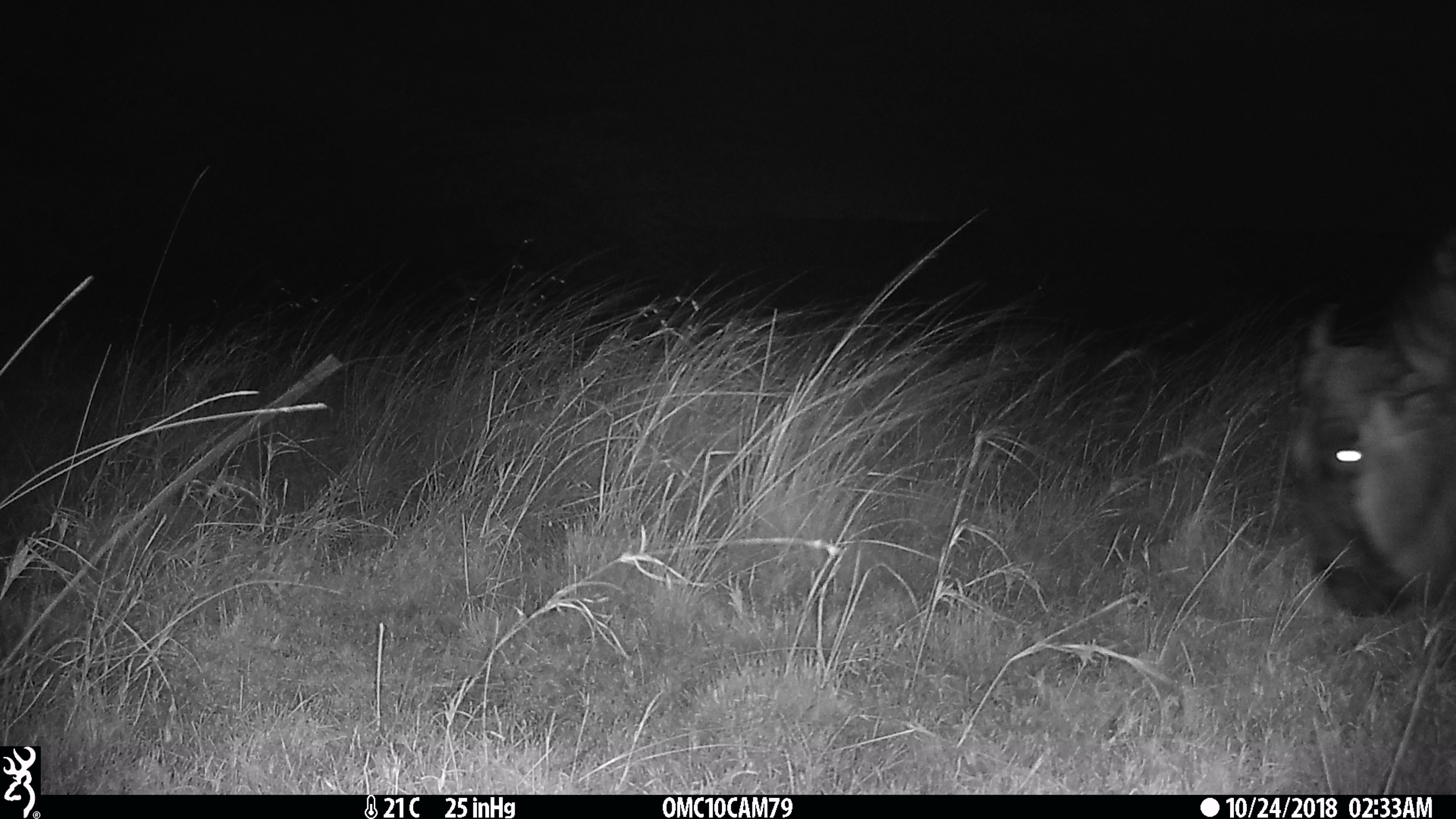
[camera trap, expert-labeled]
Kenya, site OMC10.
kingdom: Animalia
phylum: Chordata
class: Mammalia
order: Artiodactyla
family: Bovidae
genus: Connochaetes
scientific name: Connochaetes taurinus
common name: blue wildebeest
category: wildebeest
Wildebeest (blue wildebeest) (Connochaetes taurinus).